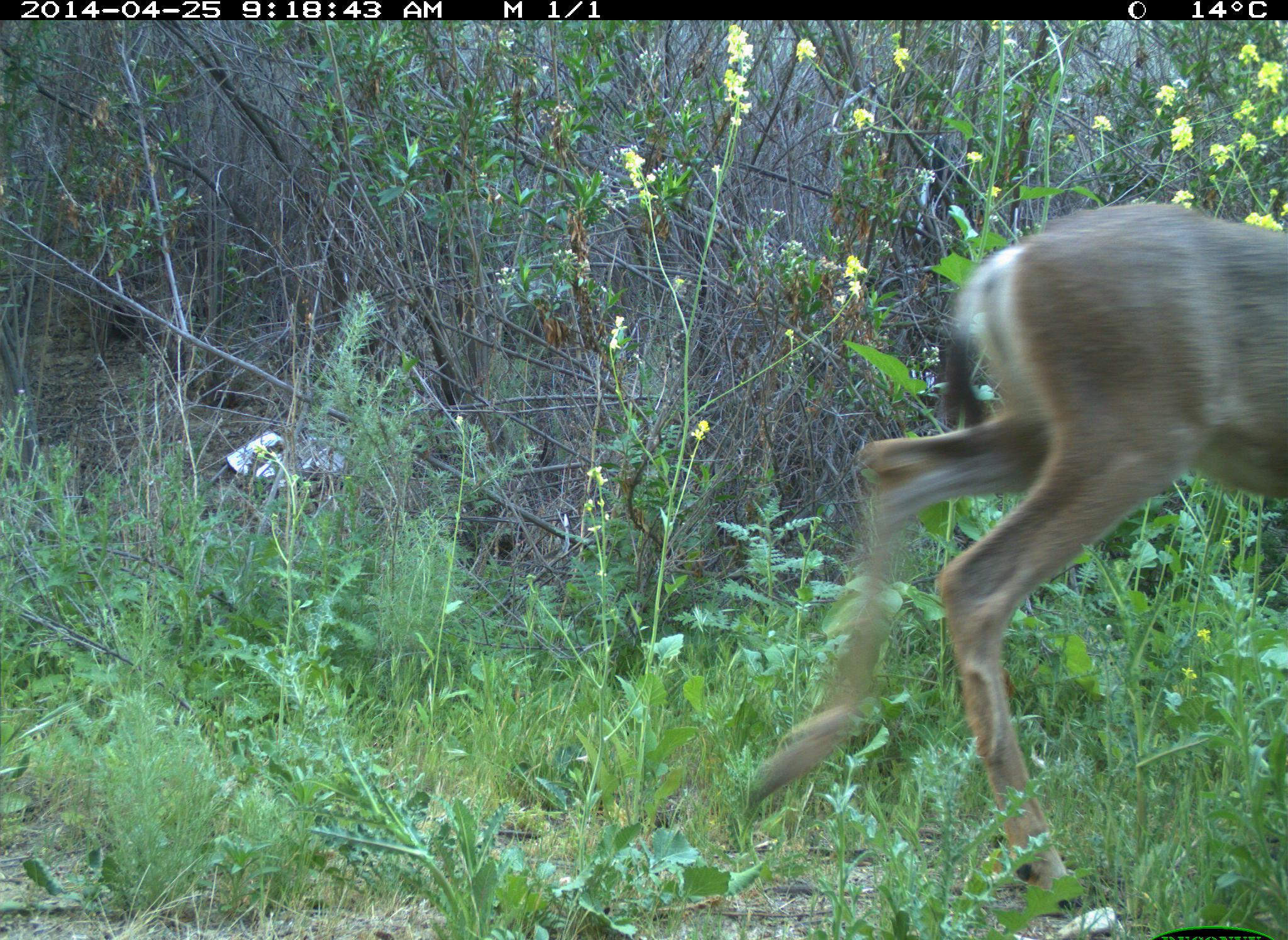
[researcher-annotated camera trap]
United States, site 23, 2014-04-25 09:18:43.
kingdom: Animalia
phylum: Chordata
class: Mammalia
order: Artiodactyla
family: Cervidae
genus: Odocoileus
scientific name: Odocoileus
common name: deer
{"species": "deer (Odocoileus)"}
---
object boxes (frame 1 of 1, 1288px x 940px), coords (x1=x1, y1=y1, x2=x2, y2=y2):
deer: (x1=723, y1=205, x2=1288, y2=939)